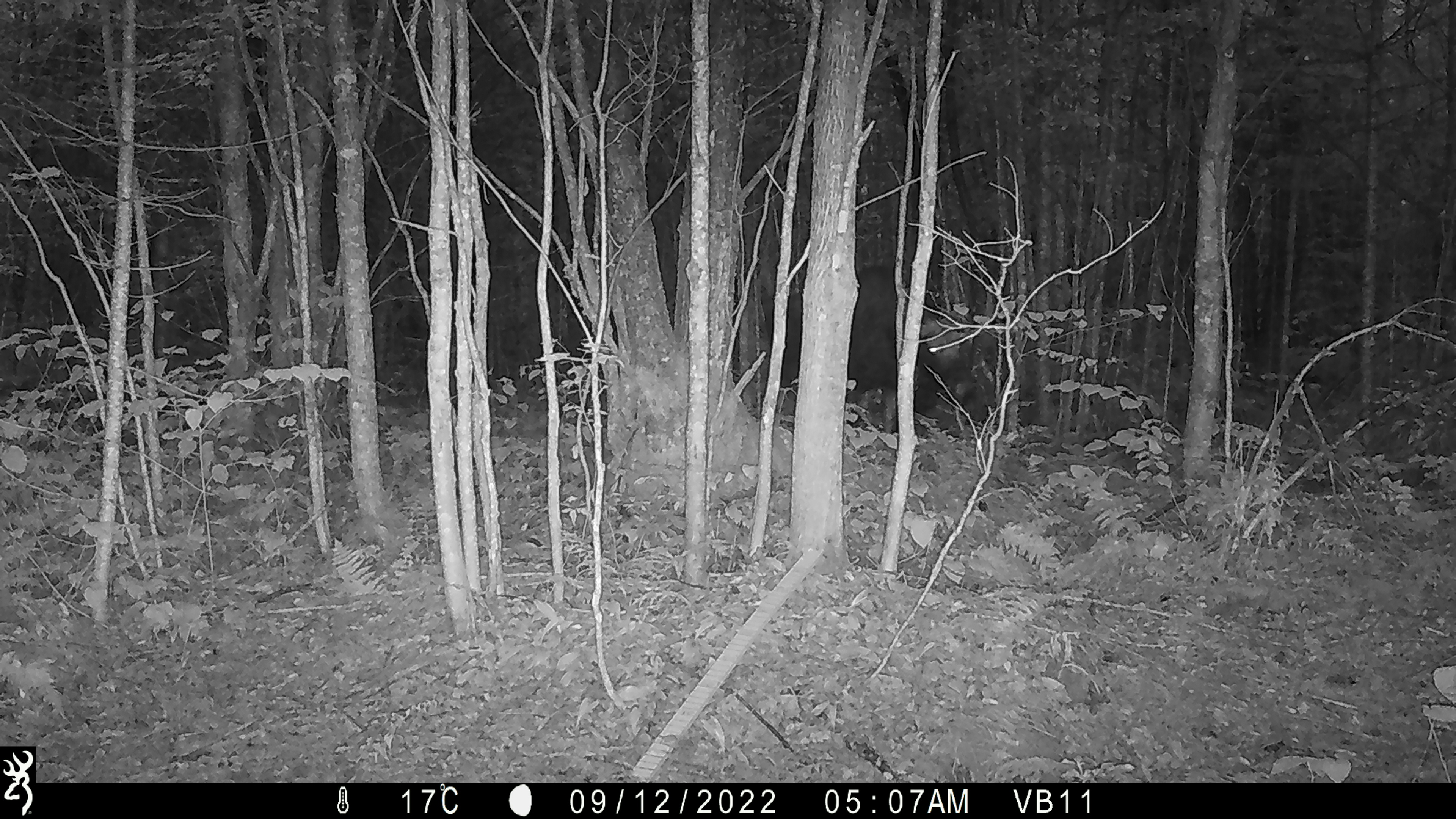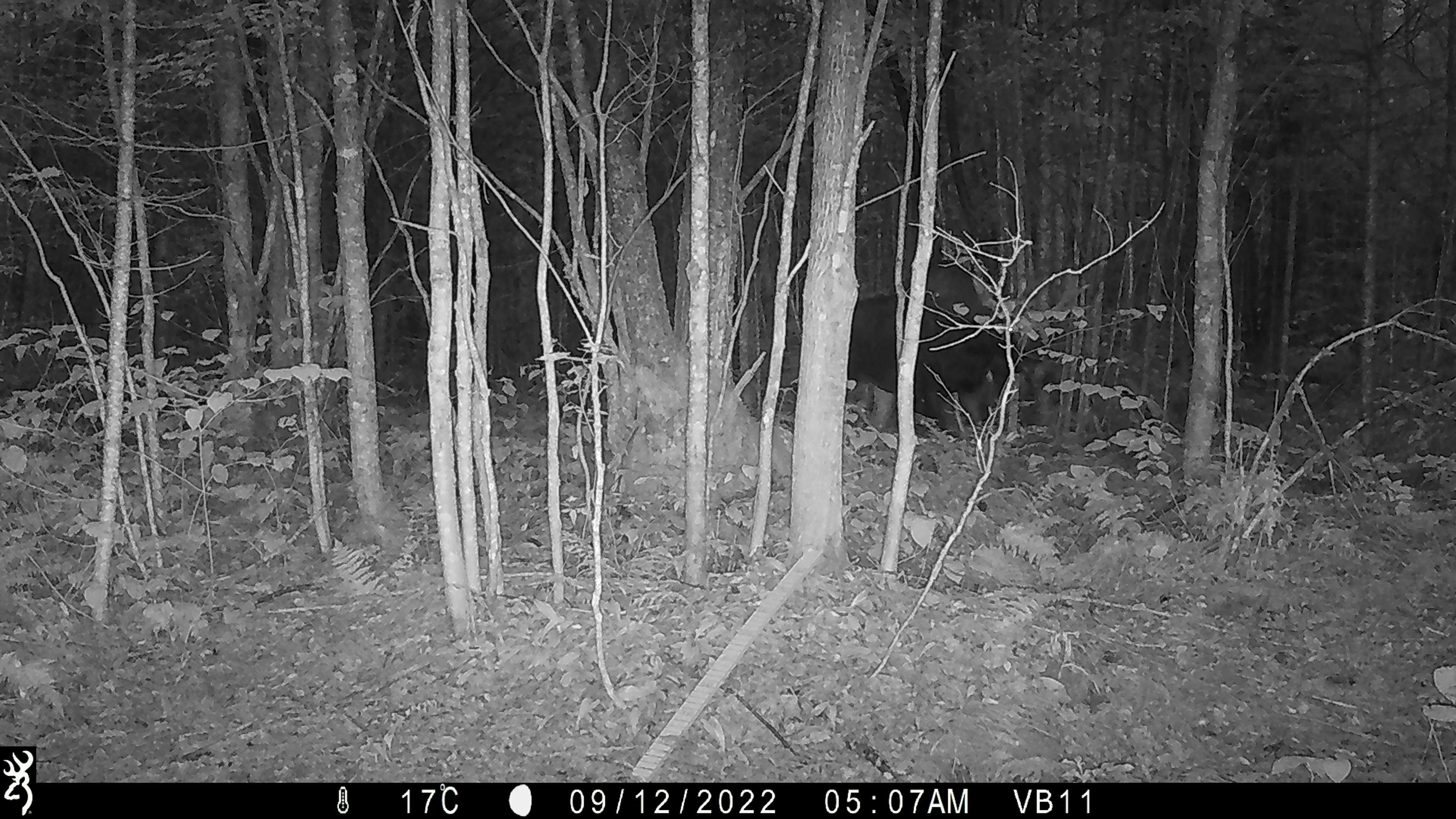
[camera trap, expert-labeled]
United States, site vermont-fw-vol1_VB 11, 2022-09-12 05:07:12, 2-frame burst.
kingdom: Animalia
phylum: Chordata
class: Mammalia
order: Artiodactyla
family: Cervidae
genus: Alces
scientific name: Alces alces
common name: moose